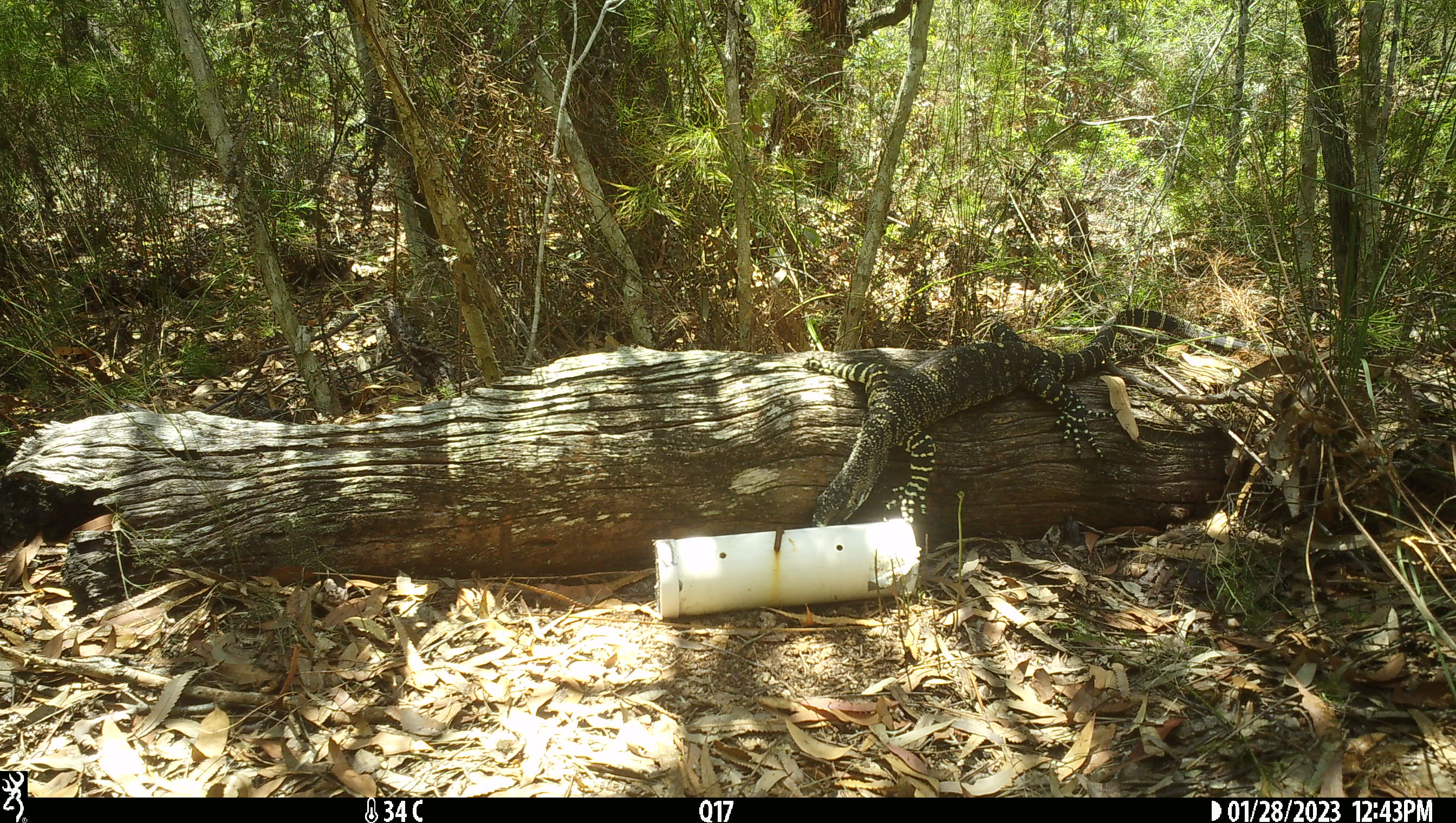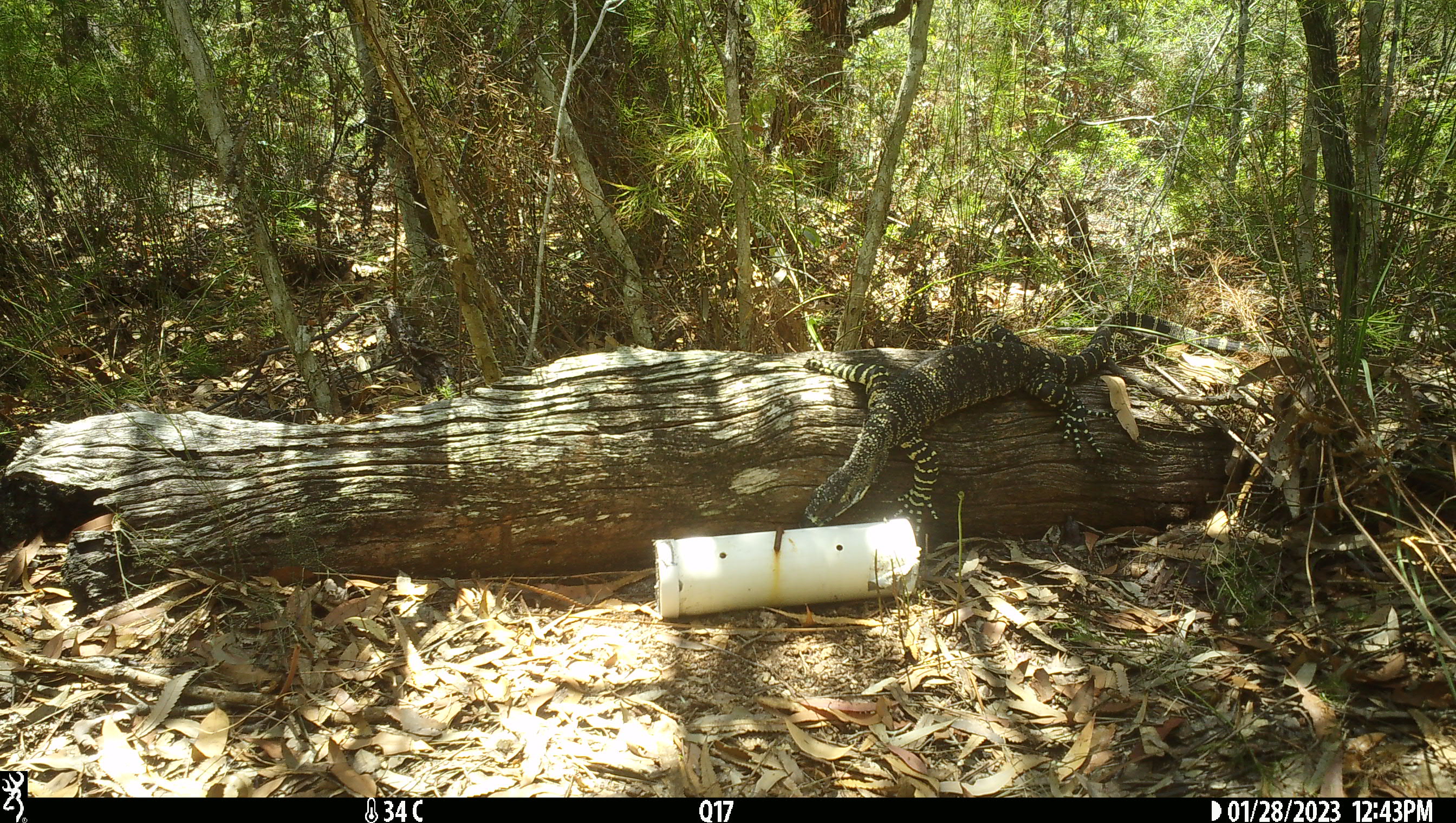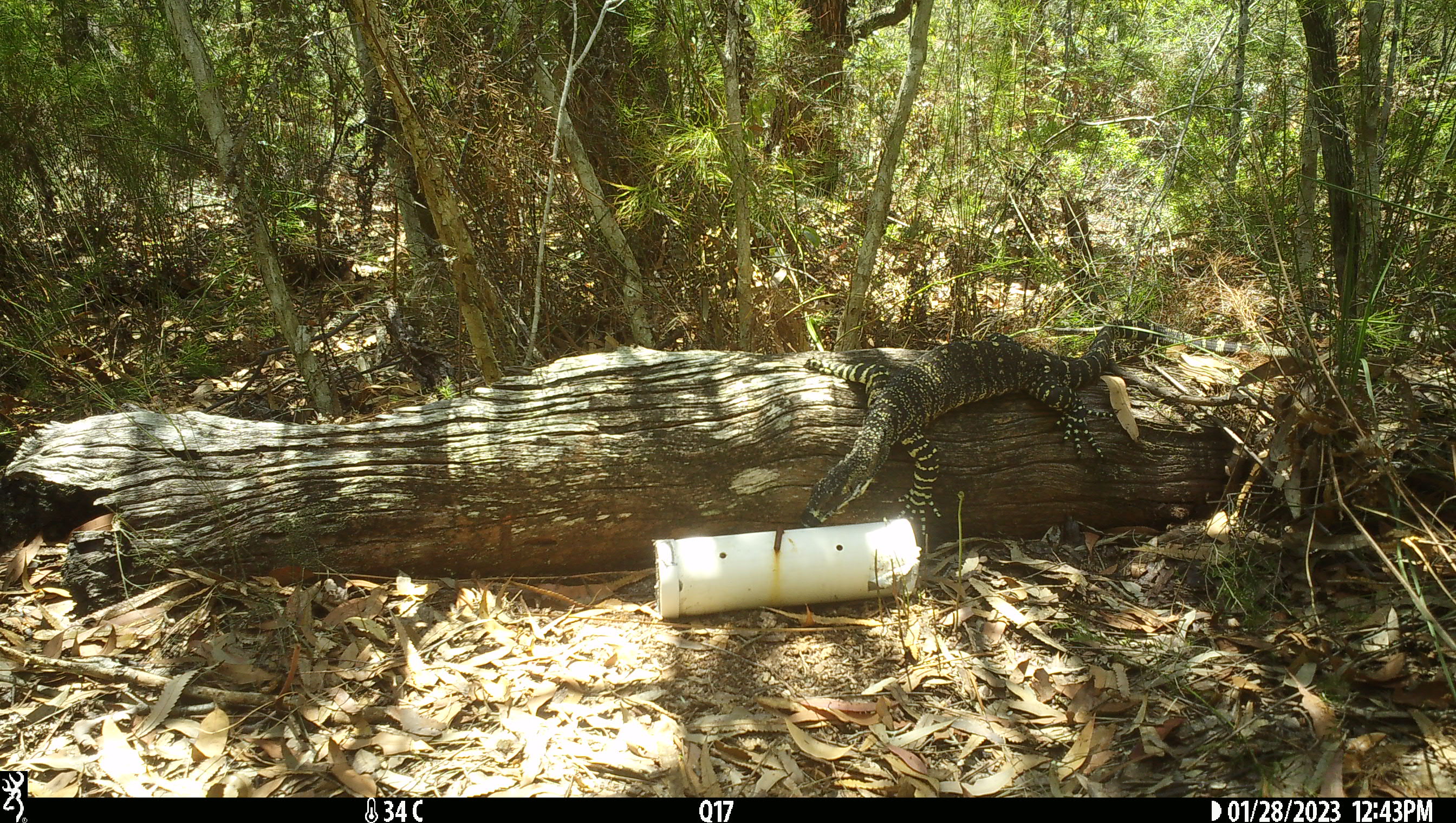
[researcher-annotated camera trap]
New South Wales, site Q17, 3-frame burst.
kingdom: Animalia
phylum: Chordata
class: Reptilia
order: Squamata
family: Varanidae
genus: Varanus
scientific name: Varanus varius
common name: lace monitor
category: goanna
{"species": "goanna (lace monitor) (Varanus varius)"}